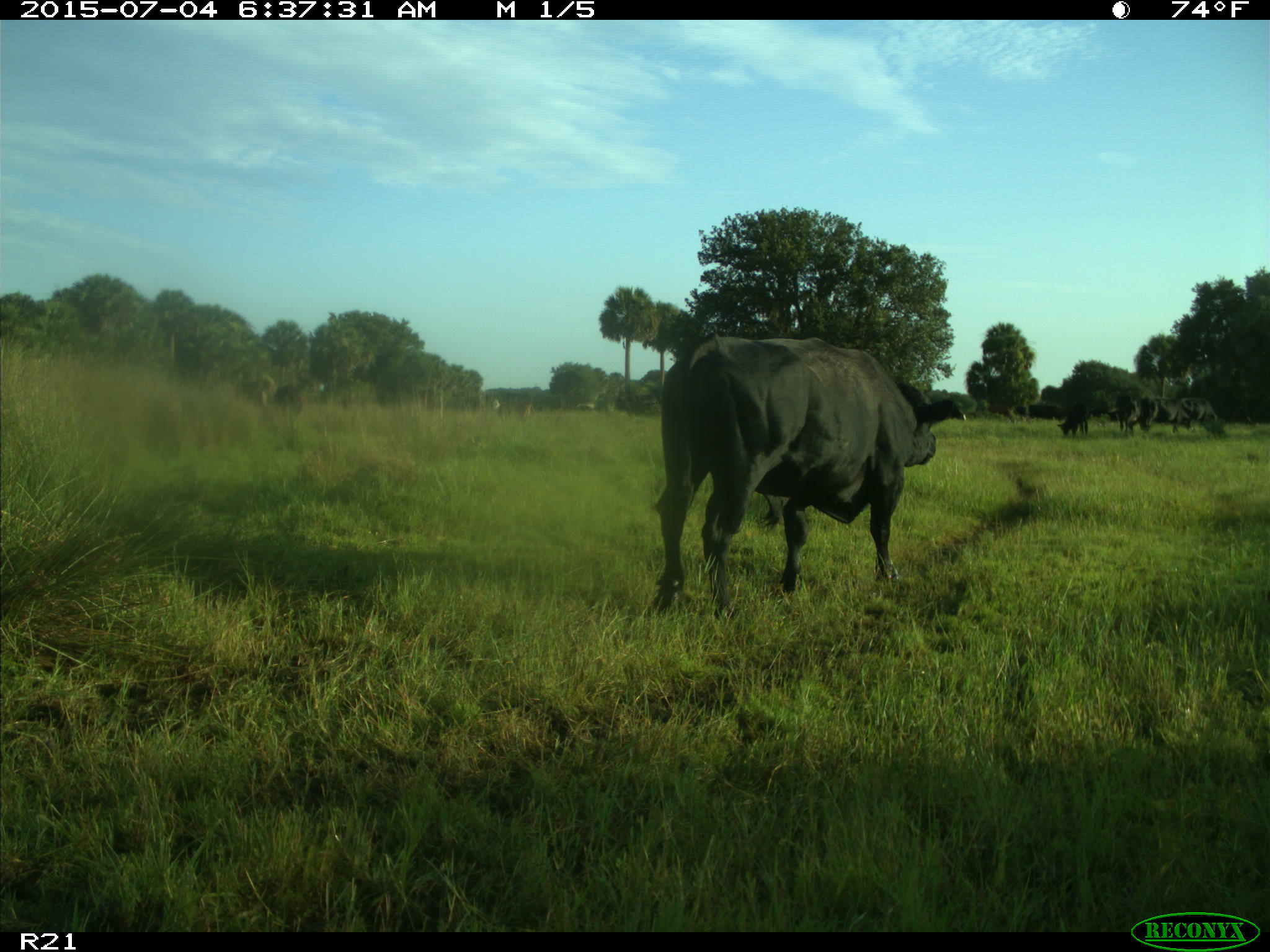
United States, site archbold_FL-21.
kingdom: Animalia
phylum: Chordata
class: Mammalia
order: Artiodactyla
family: Bovidae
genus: Bos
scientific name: Bos taurus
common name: domestic cow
Bos taurus (domestic cow).